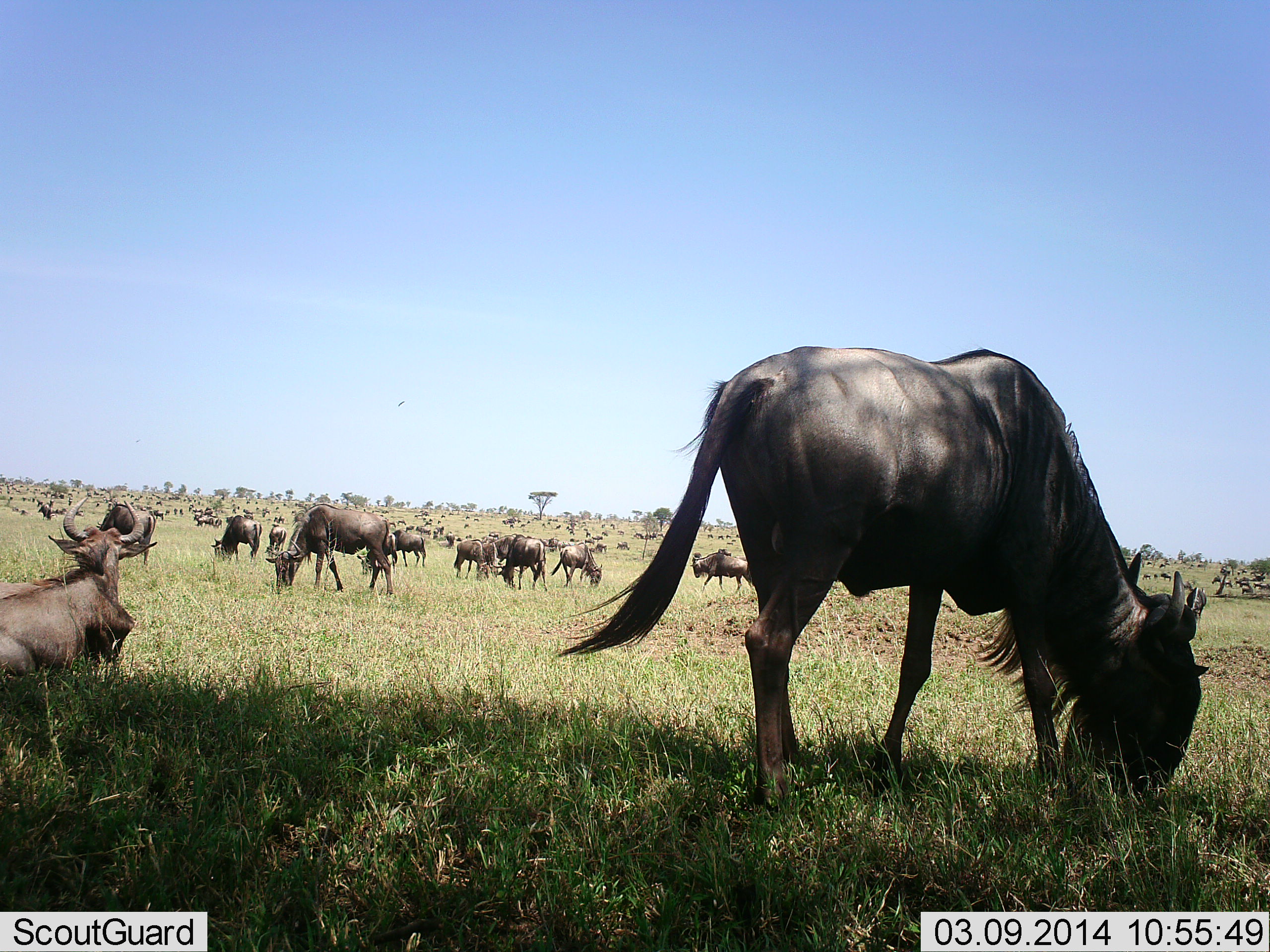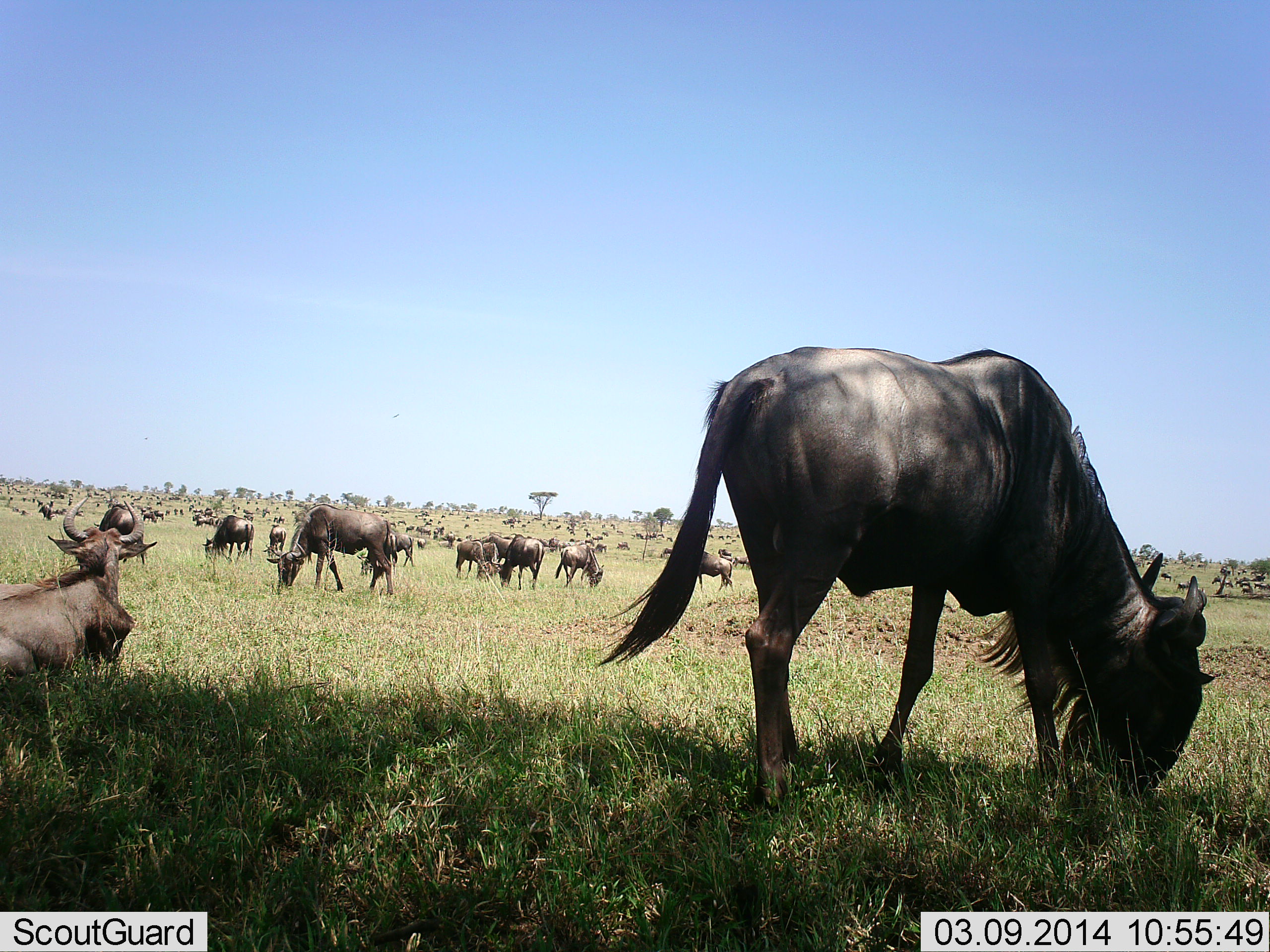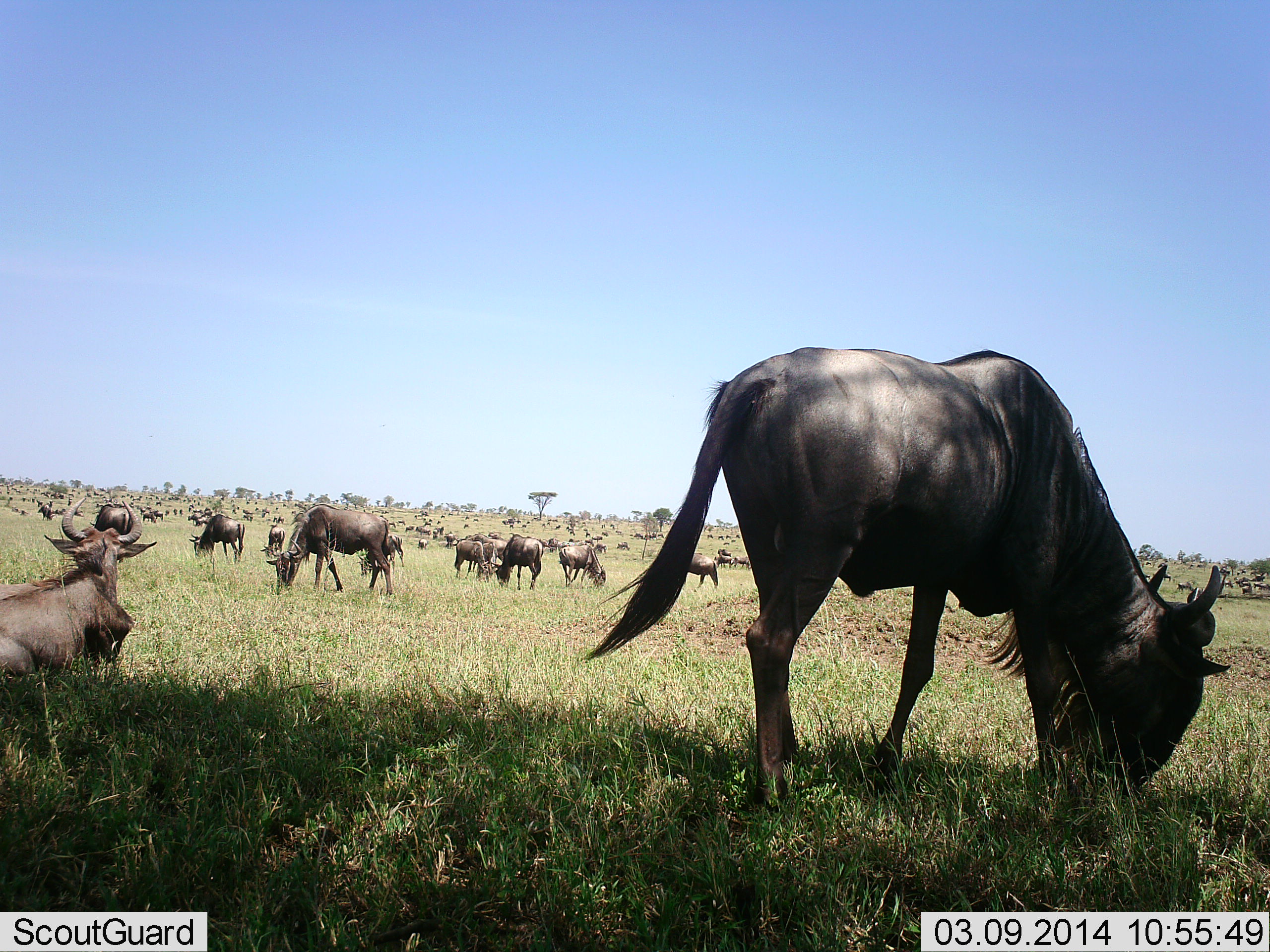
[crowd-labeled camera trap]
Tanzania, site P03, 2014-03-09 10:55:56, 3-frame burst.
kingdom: Animalia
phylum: Chordata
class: Mammalia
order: Artiodactyla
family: Bovidae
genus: Connochaetes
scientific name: Connochaetes taurinus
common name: blue wildebeest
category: wildebeest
Wildebeest (blue wildebeest) (Connochaetes taurinus), count 51+. Behavior (volunteer vote fractions): standing 70%, resting 70%, moving 50%, interacting 10%. Young present (vote fraction): 0%. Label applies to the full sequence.